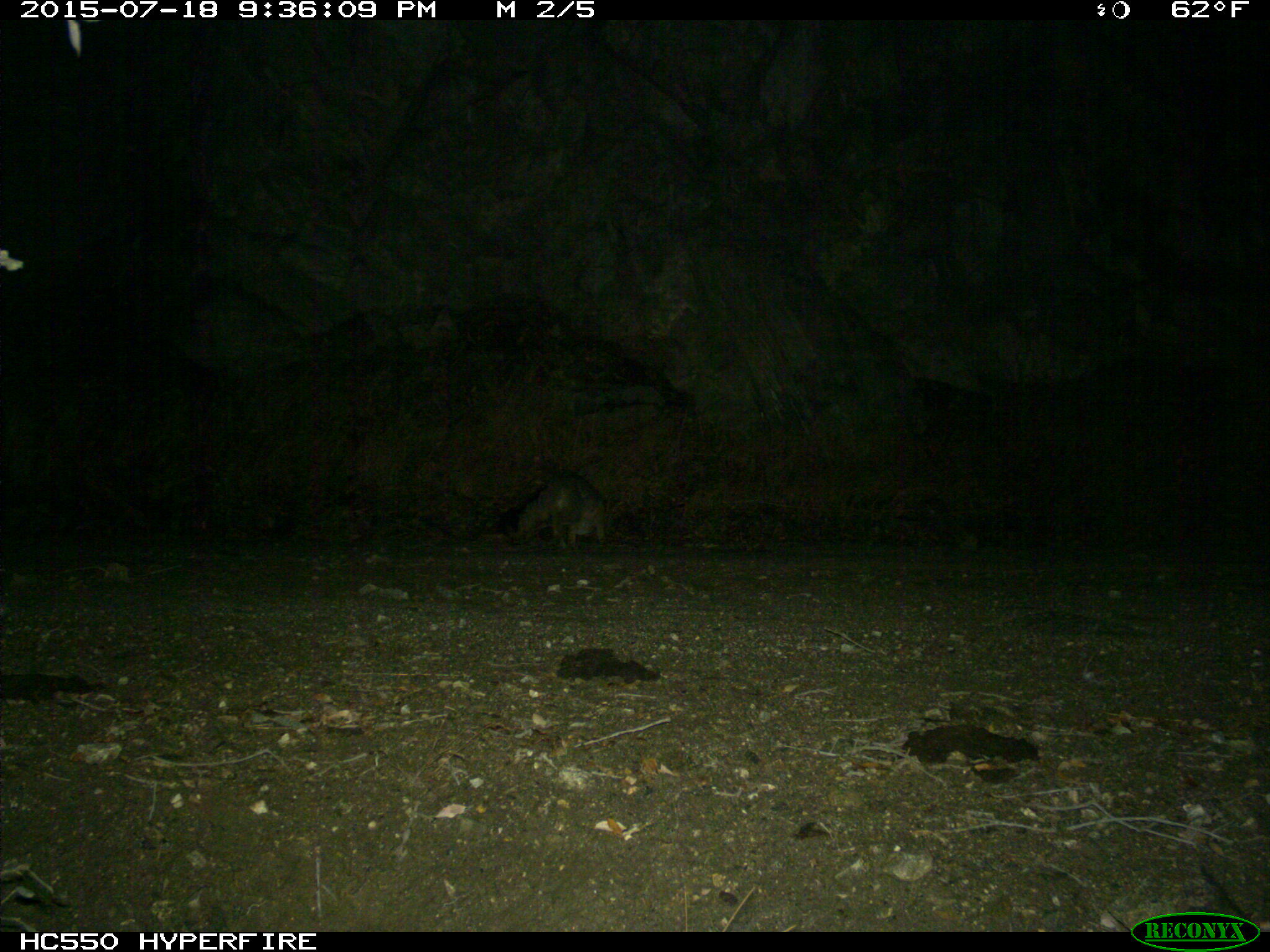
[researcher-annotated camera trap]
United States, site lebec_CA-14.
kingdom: Animalia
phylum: Chordata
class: Mammalia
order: Carnivora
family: Canidae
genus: Urocyon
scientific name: Urocyon cinereoargenteus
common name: gray fox